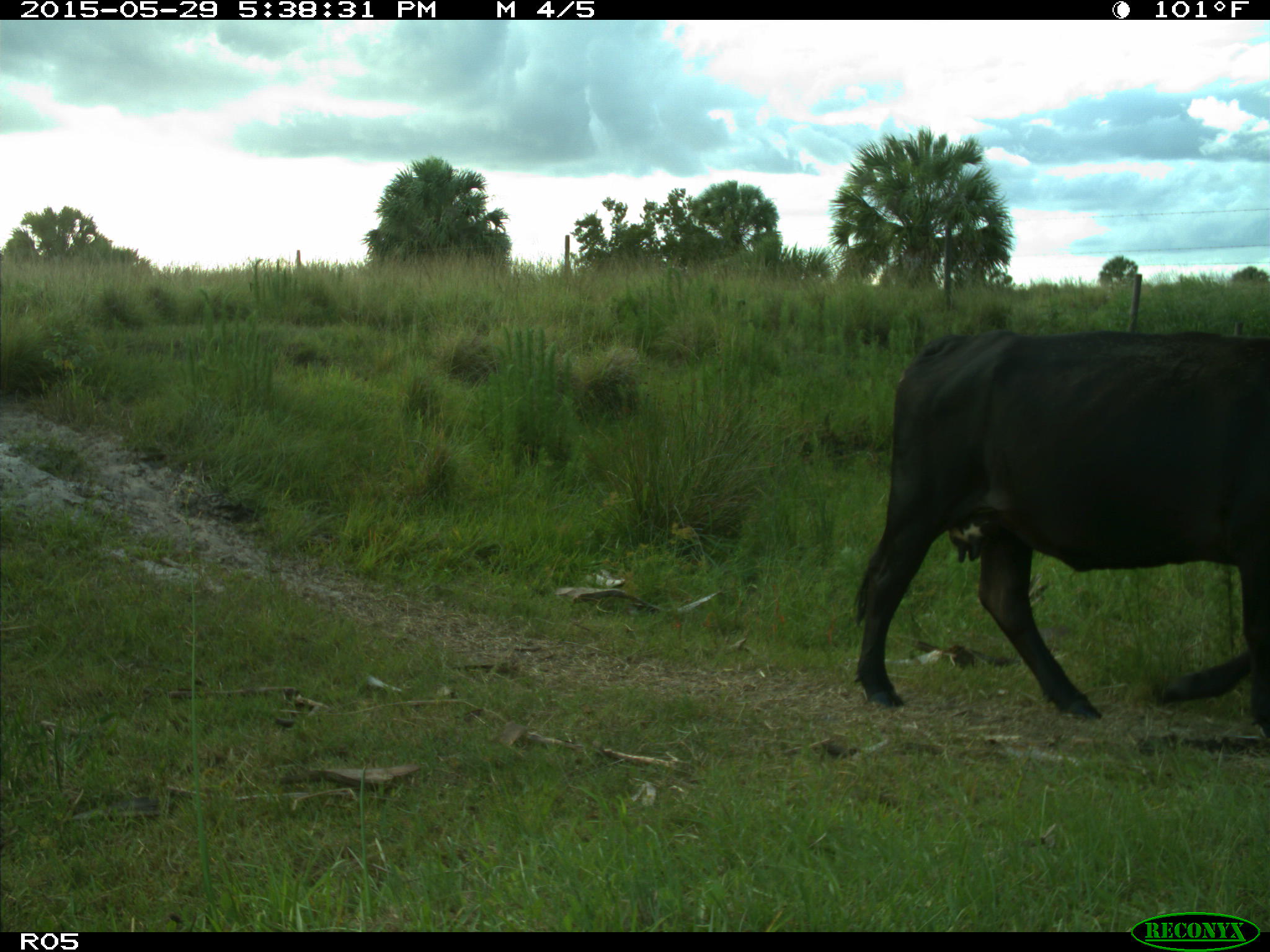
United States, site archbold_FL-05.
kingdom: Animalia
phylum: Chordata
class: Mammalia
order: Artiodactyla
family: Bovidae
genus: Bos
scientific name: Bos taurus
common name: domestic cow